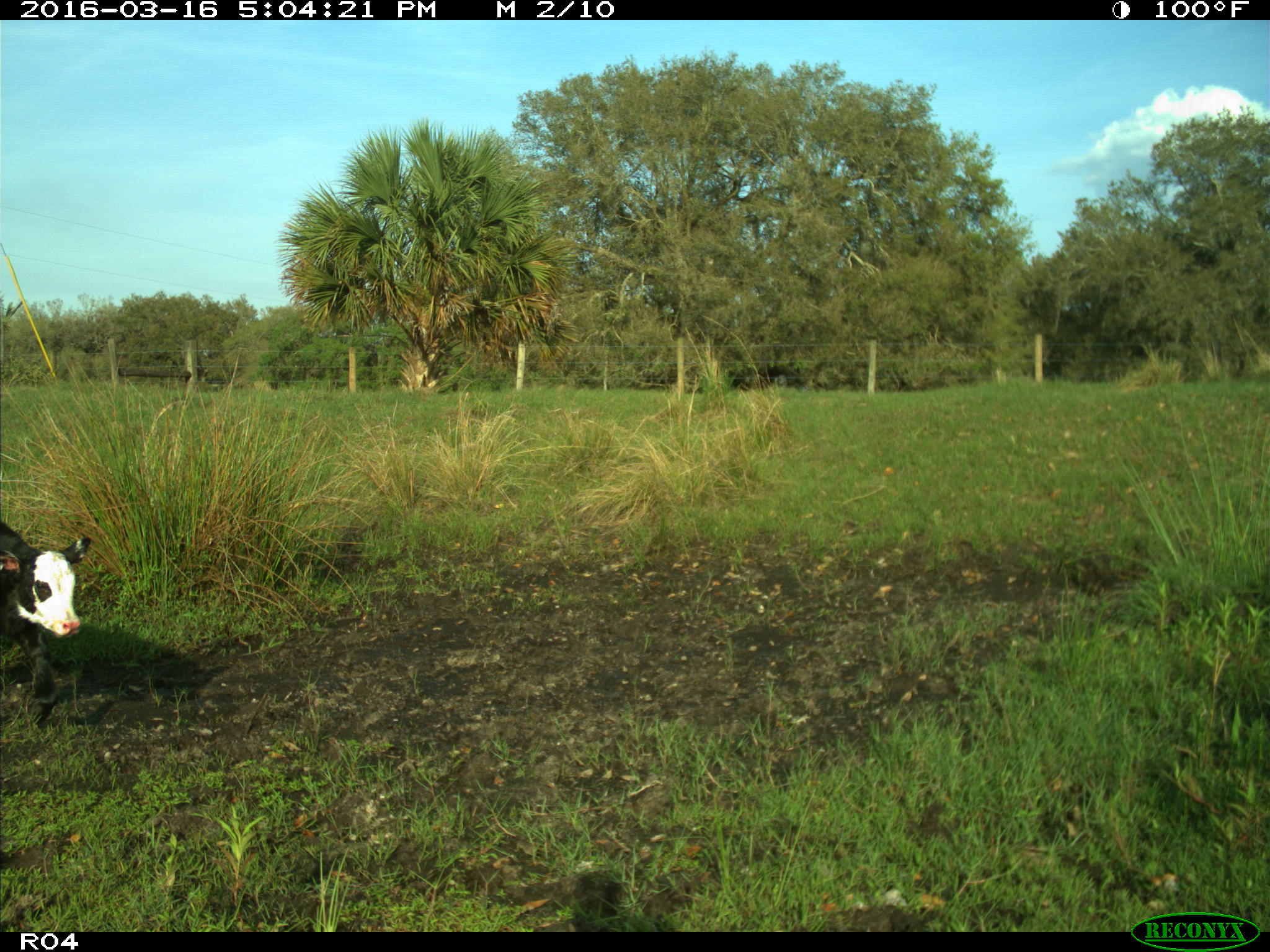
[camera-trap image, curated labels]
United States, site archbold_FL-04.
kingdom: Animalia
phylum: Chordata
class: Mammalia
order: Artiodactyla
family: Bovidae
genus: Bos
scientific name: Bos taurus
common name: domestic cow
Bos taurus (domestic cow).